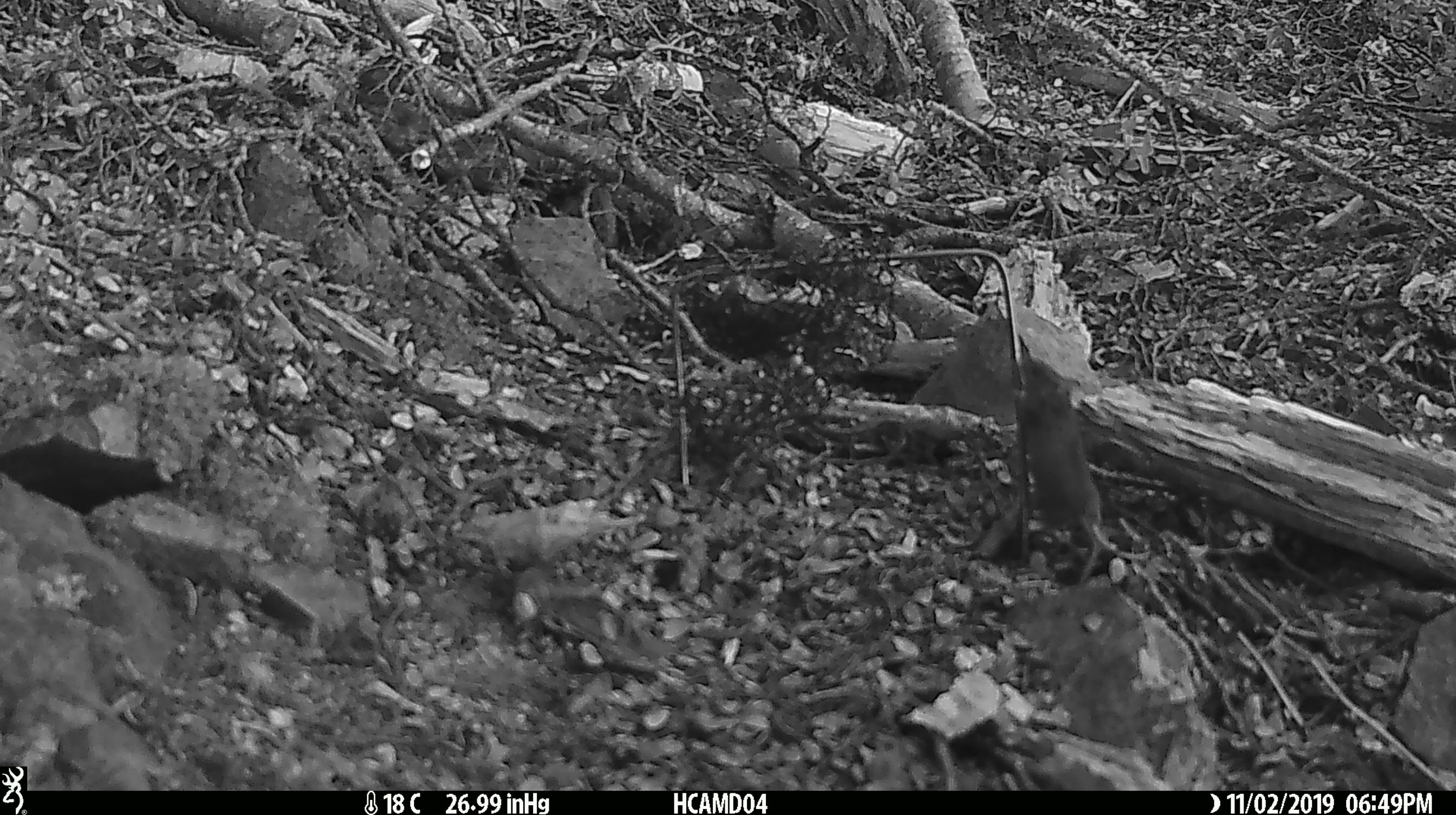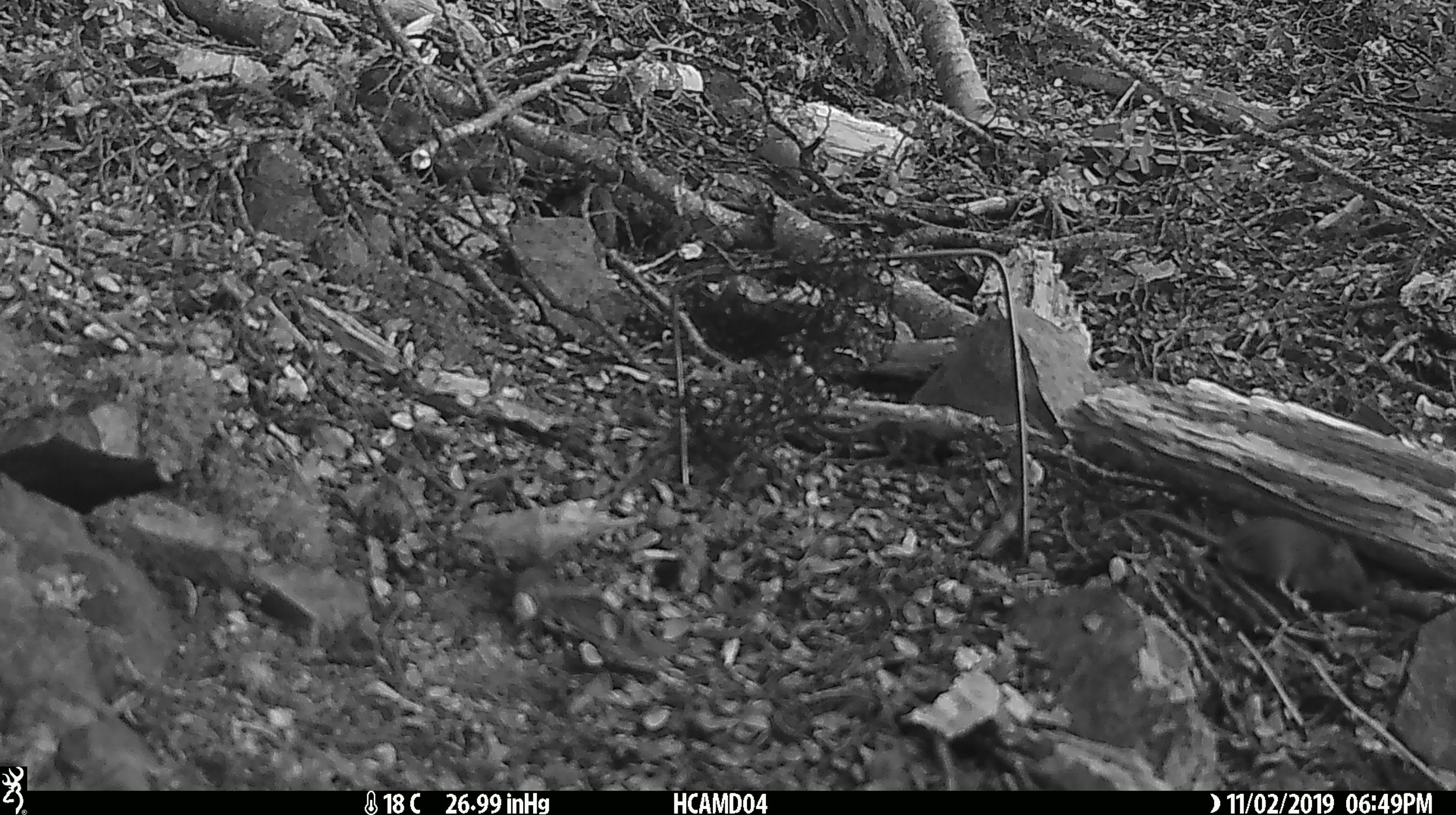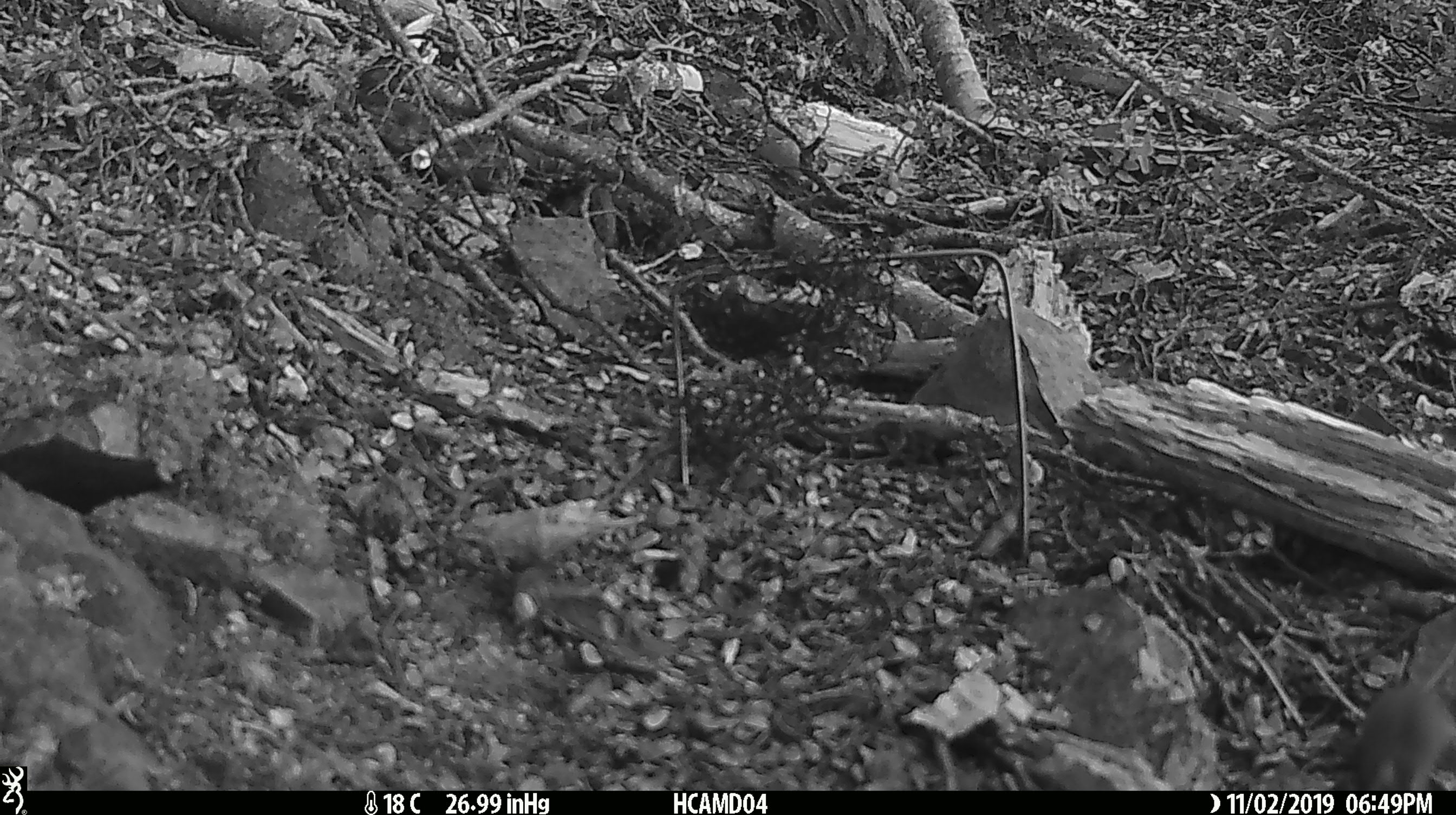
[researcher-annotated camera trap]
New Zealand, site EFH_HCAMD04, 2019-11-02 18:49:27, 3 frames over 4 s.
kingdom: Animalia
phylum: Chordata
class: Mammalia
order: Rodentia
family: Muridae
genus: Mus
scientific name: Mus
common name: mouse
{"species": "mouse (Mus)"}